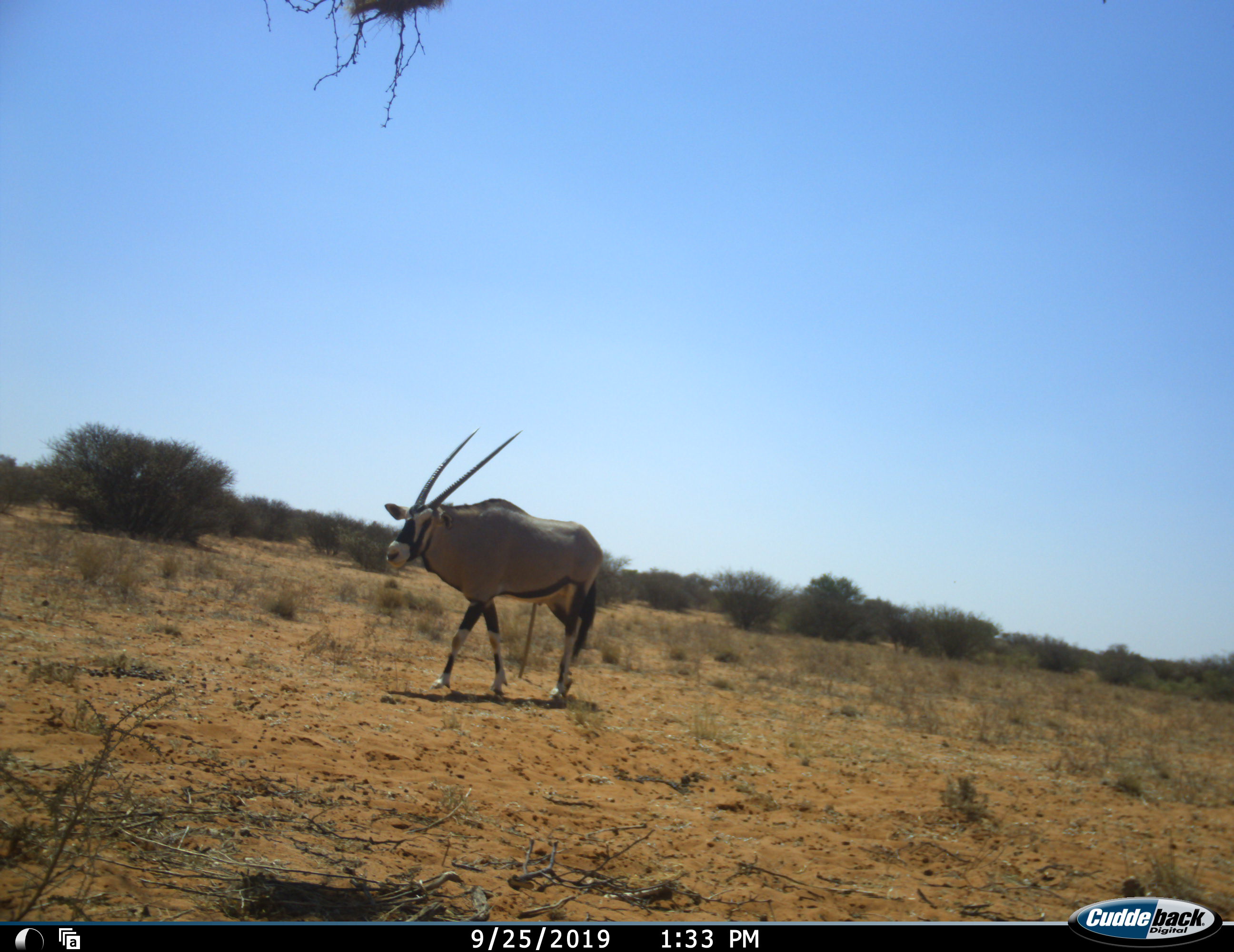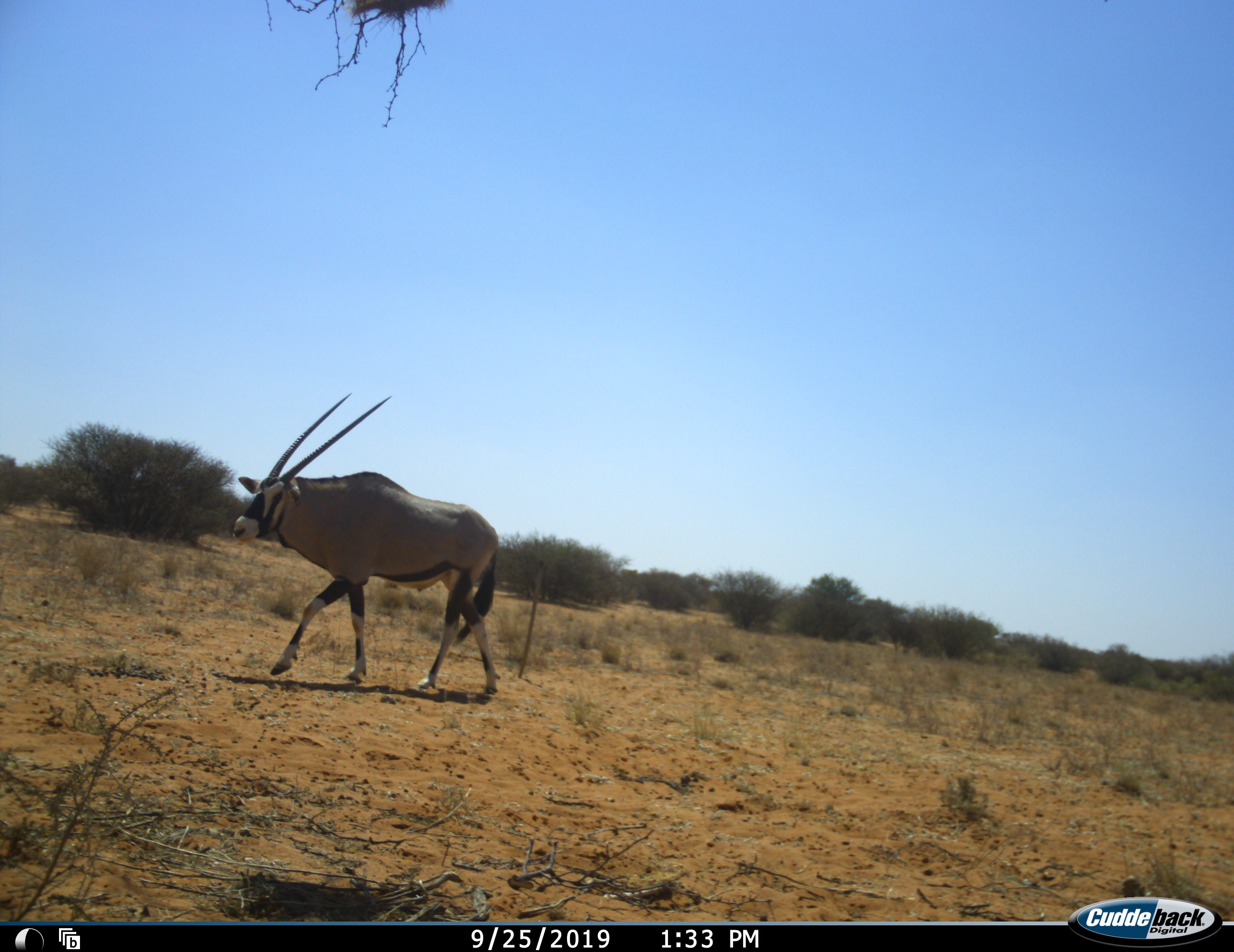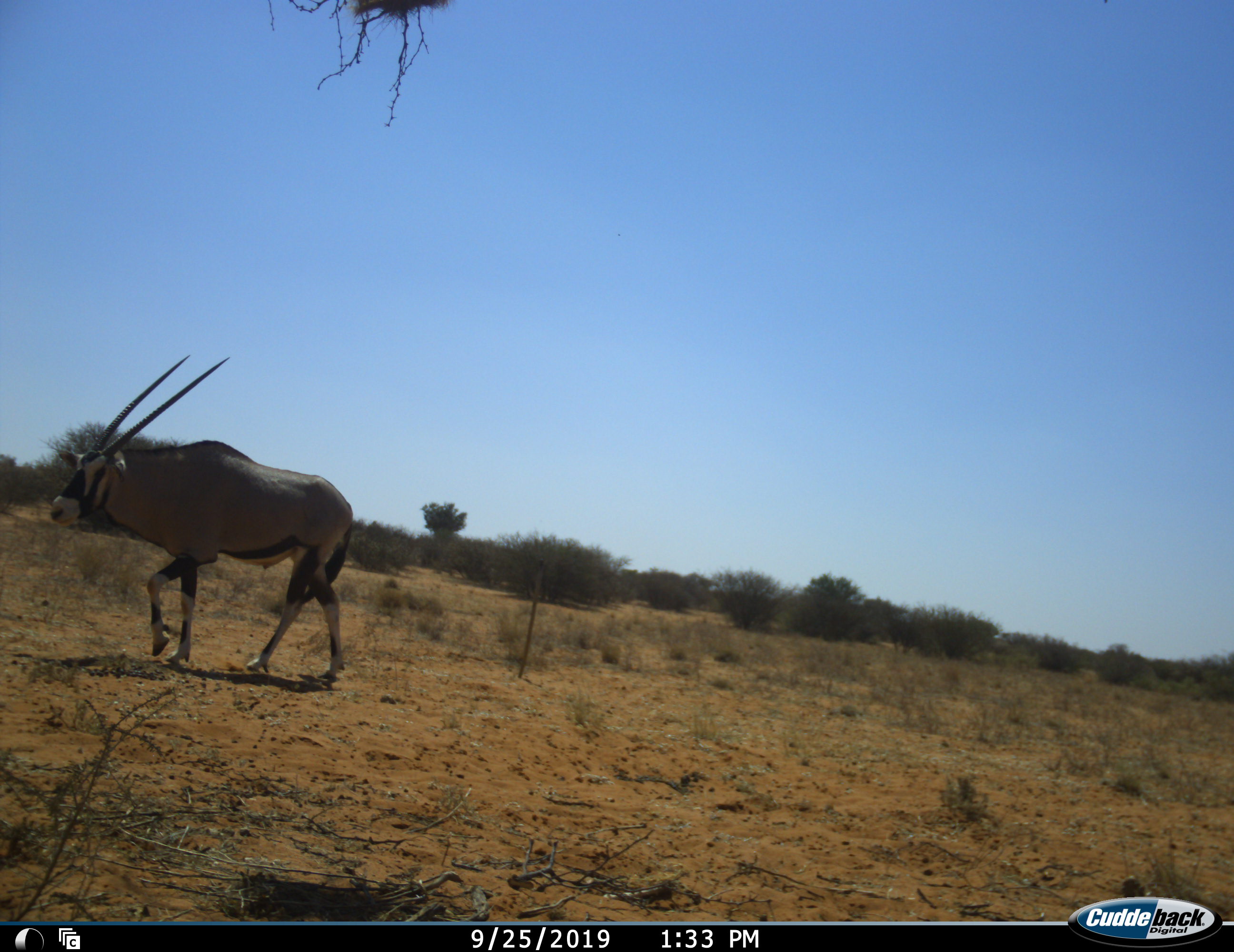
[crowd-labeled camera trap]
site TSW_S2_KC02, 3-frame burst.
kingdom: Animalia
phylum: Chordata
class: Mammalia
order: Artiodactyla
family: Bovidae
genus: Oryx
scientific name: Oryx gazella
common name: gemsbok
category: oryx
Oryx (gemsbok) (Oryx gazella), count 1. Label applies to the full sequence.